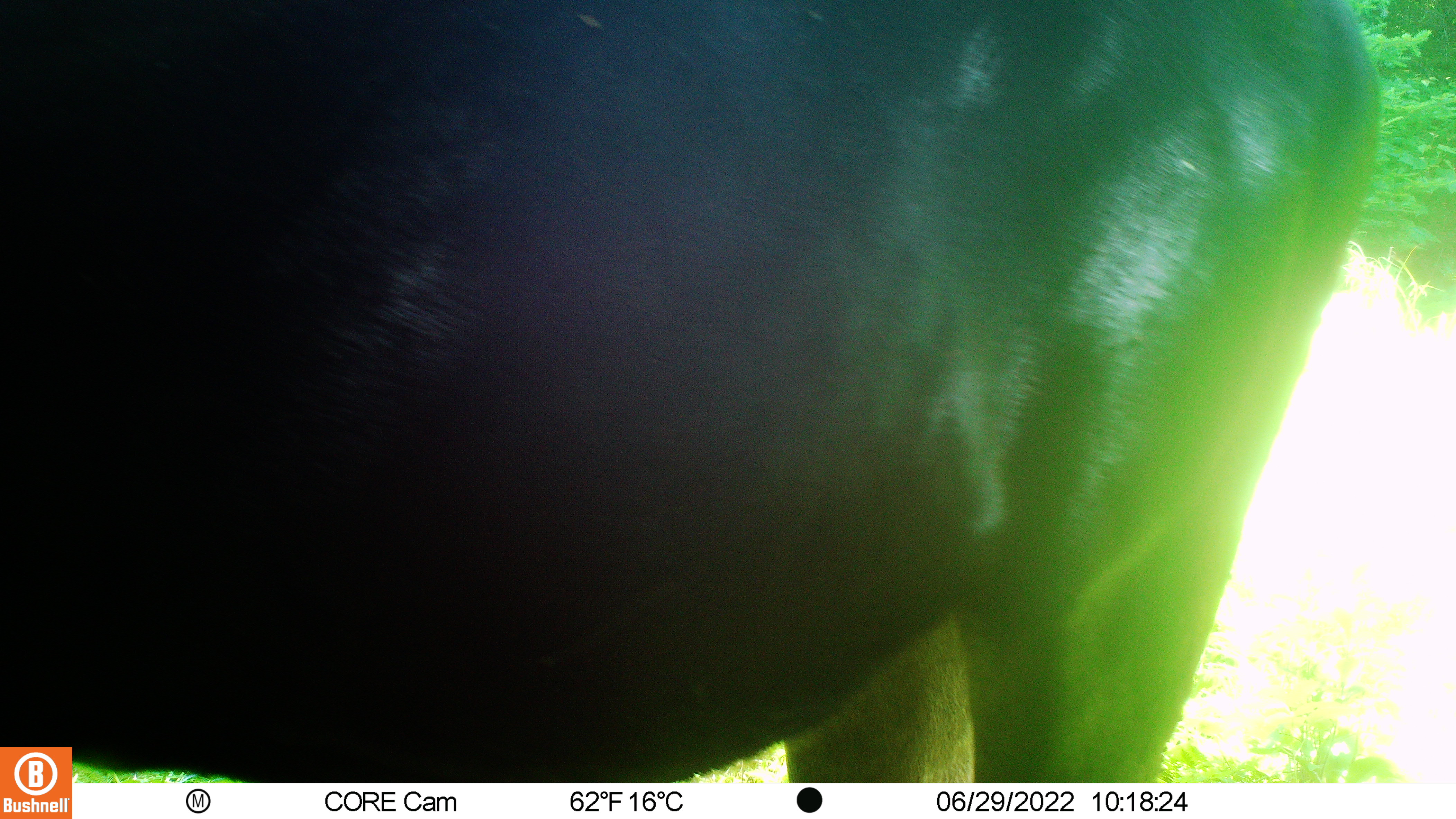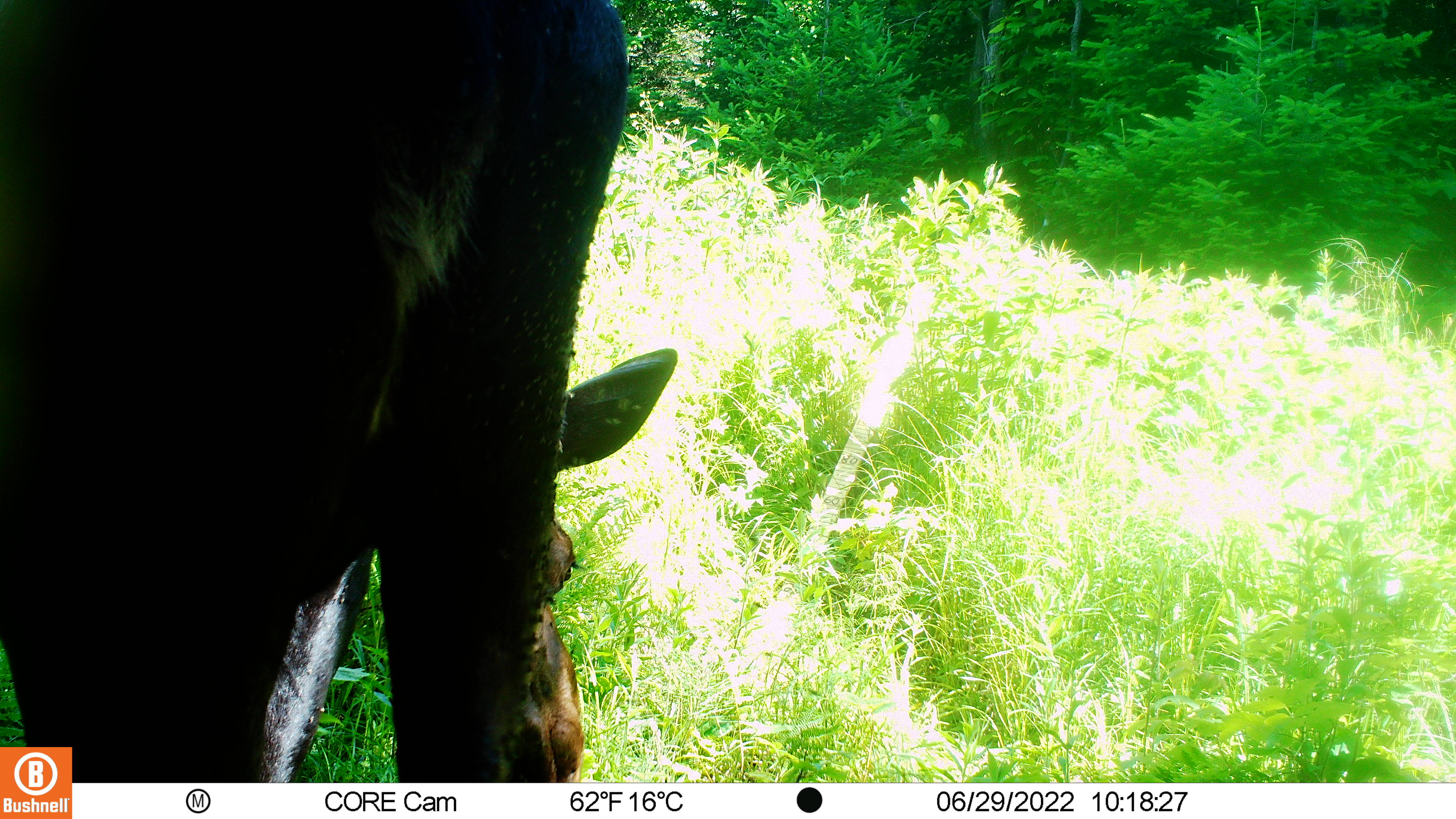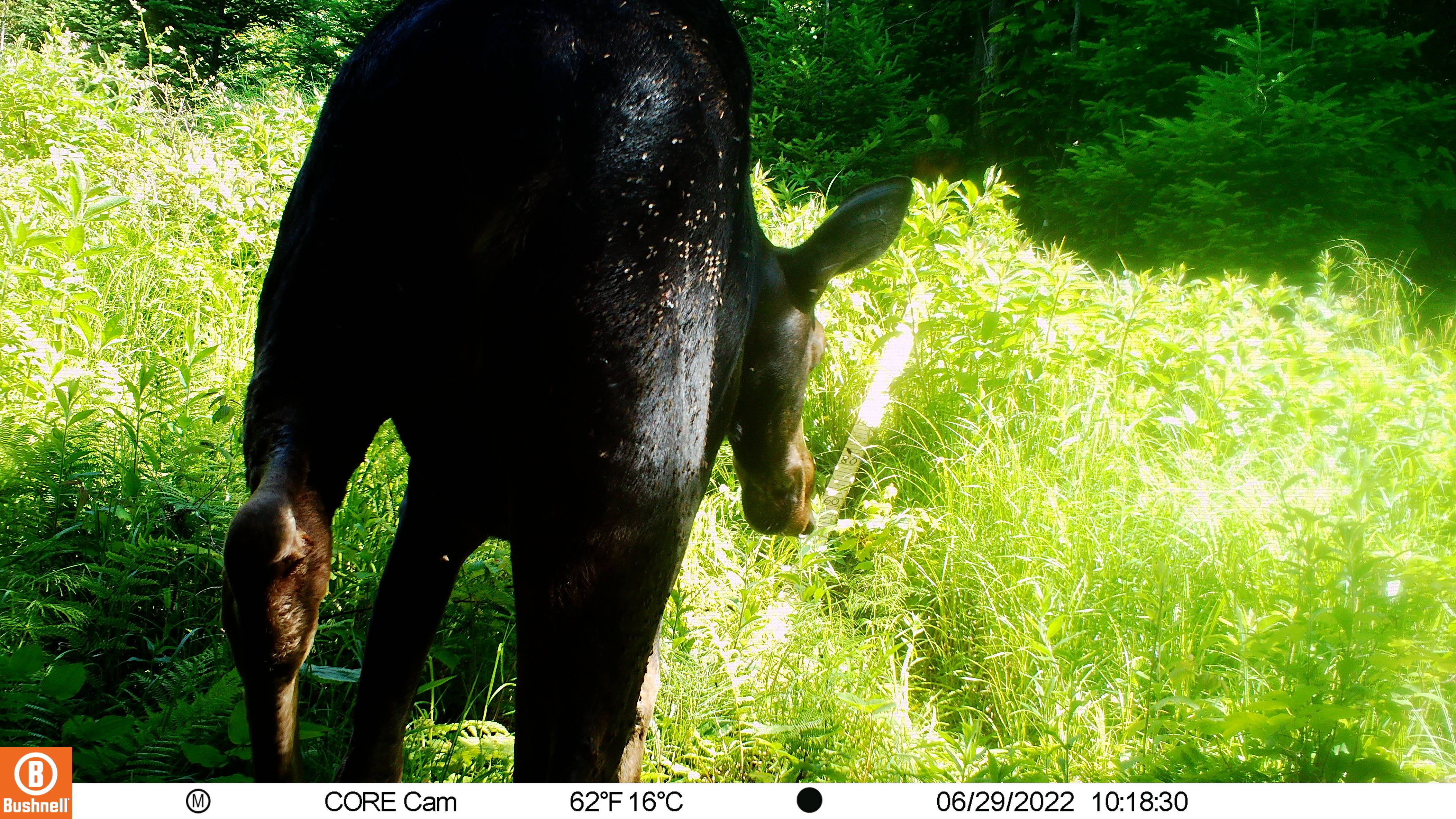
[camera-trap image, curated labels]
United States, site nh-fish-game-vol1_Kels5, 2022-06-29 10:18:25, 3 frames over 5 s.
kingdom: Animalia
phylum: Chordata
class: Mammalia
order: Artiodactyla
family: Cervidae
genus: Alces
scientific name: Alces alces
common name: moose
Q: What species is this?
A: Moose (Alces alces).